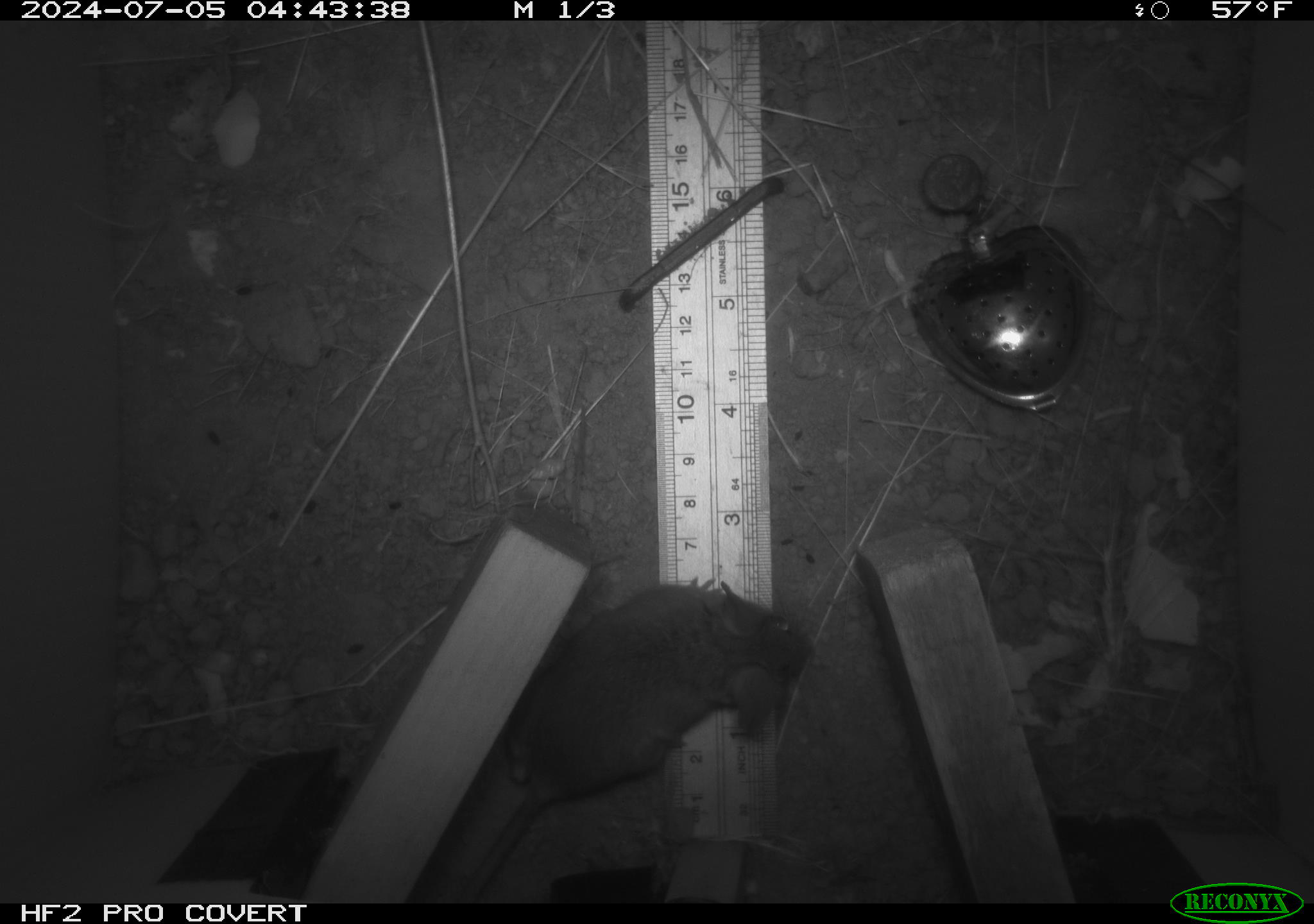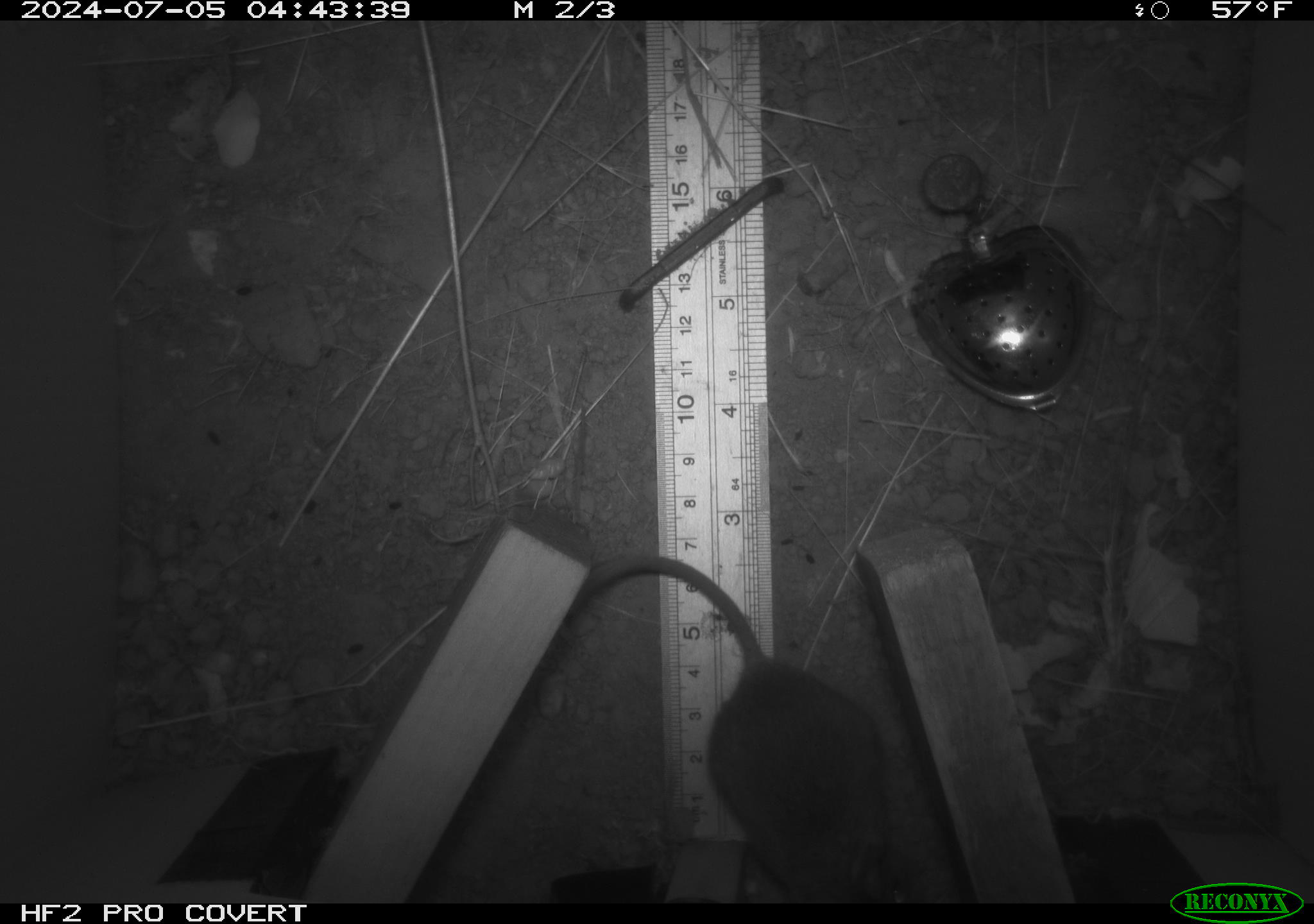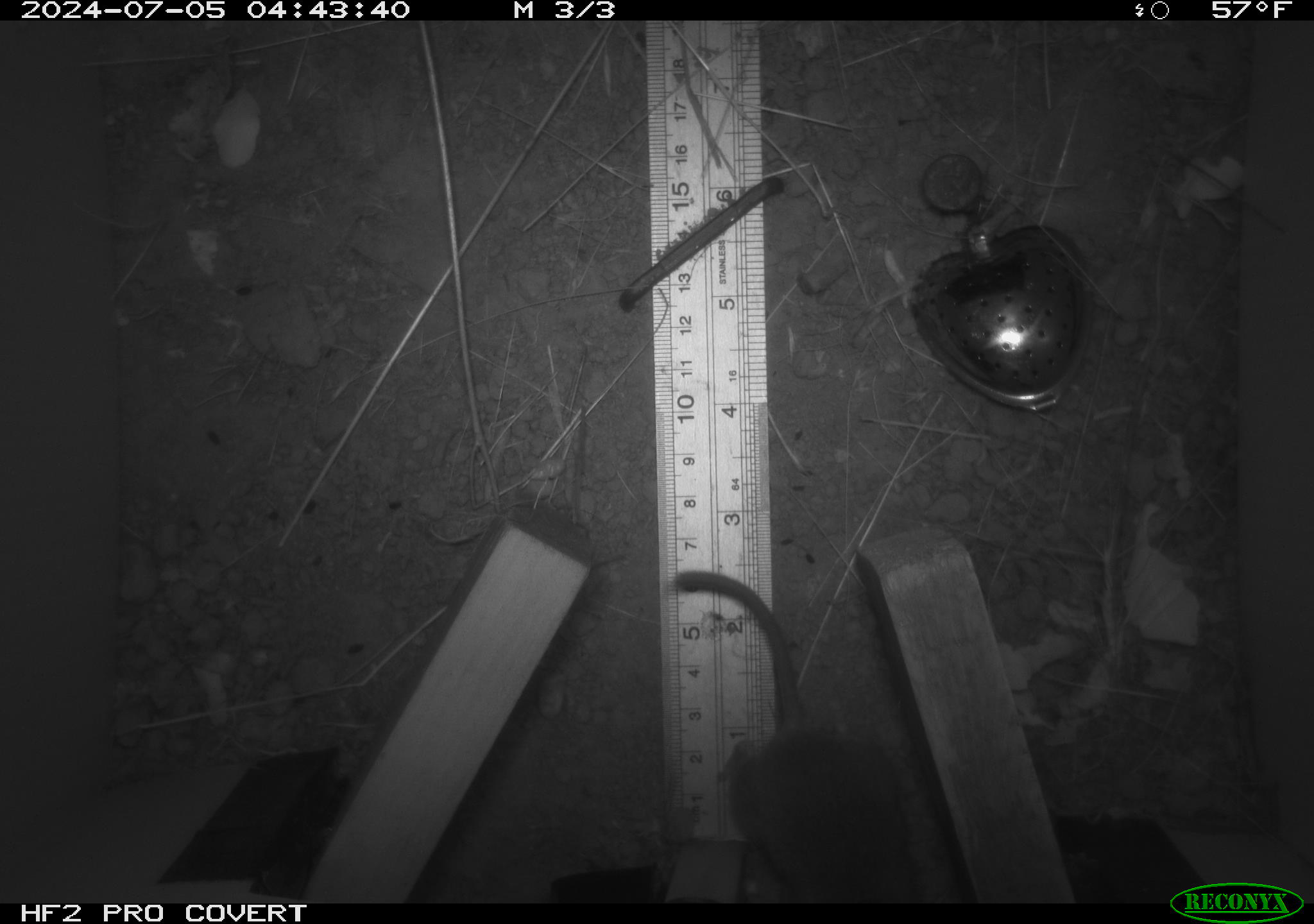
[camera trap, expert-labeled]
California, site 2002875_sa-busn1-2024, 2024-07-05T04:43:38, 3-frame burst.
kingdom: Animalia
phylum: Chordata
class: Mammalia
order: Rodentia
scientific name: Rodentia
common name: rodent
Rodent (Rodentia).